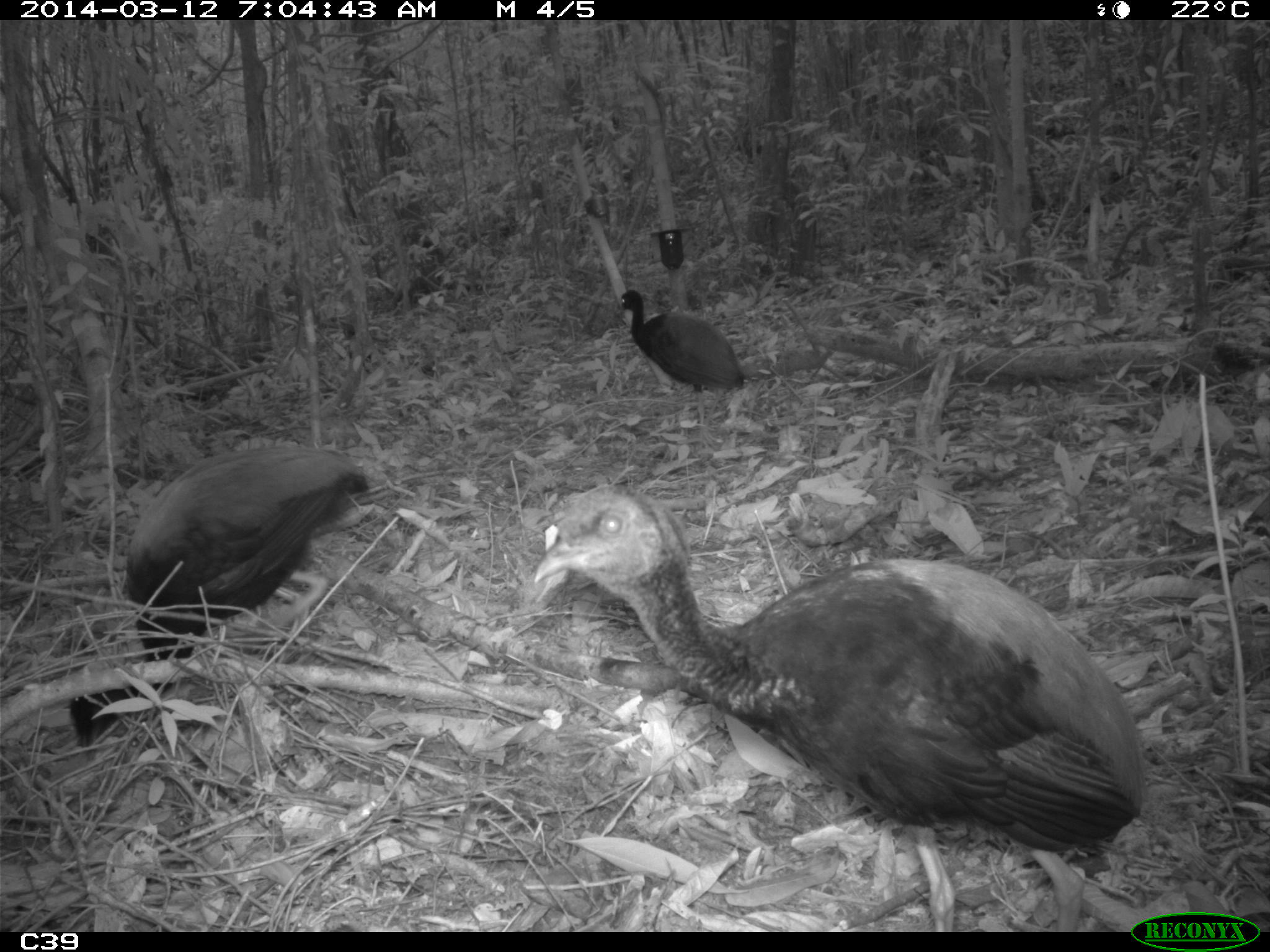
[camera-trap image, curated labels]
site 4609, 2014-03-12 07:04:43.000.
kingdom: Animalia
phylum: Chordata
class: Aves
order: Gruiformes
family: Psophiidae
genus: Psophia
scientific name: Psophia crepitans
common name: gray-winged trumpeter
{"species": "Psophia crepitans (gray-winged trumpeter)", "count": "8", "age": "adult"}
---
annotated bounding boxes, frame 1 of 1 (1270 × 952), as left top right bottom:
psophia crepitans: 532 482 1147 931; 68 443 371 762; 615 289 746 448